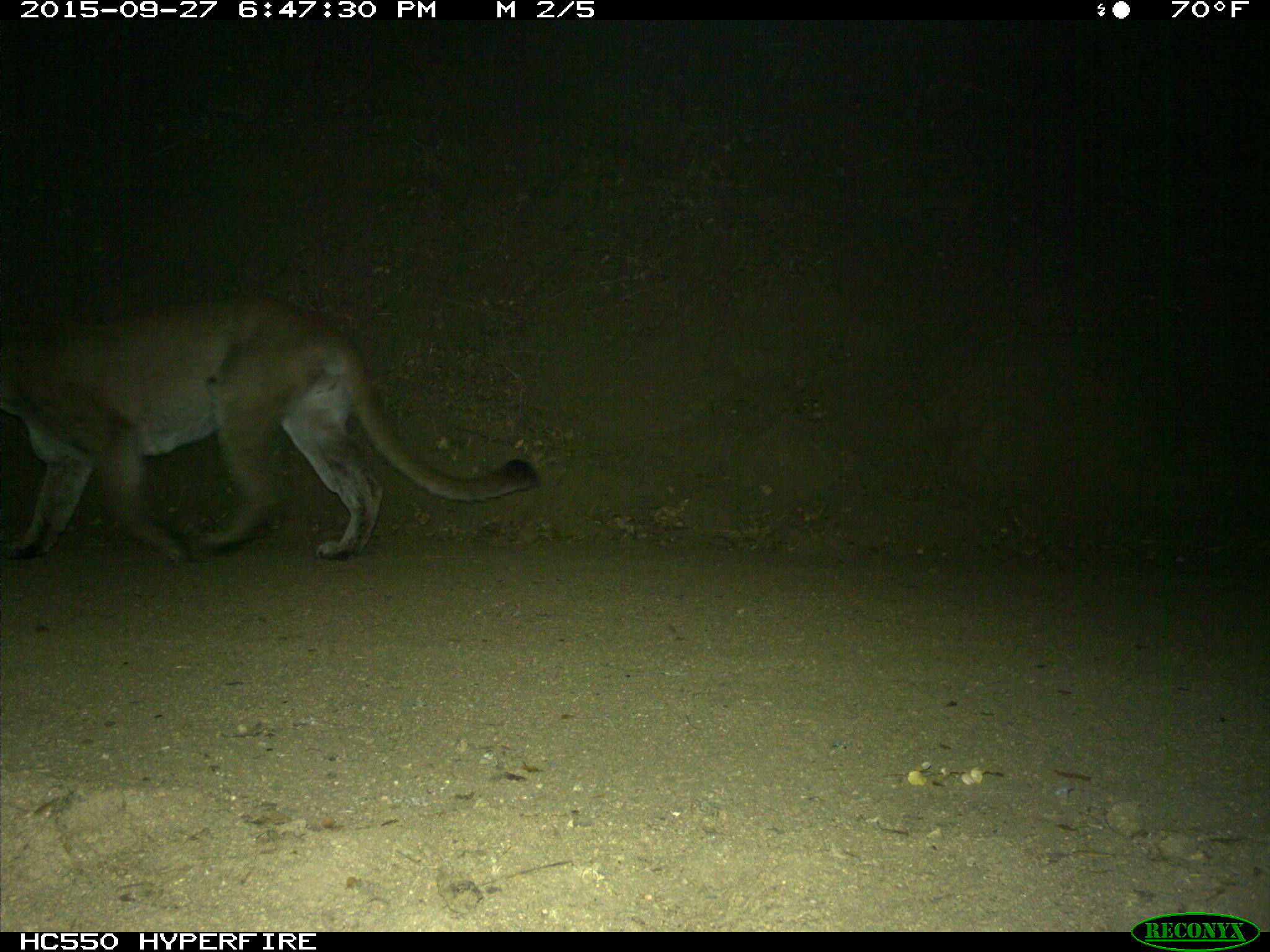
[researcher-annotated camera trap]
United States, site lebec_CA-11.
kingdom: Animalia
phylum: Chordata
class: Mammalia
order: Carnivora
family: Felidae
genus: Puma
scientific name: Puma concolor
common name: mountain lion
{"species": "Puma concolor (mountain lion)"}